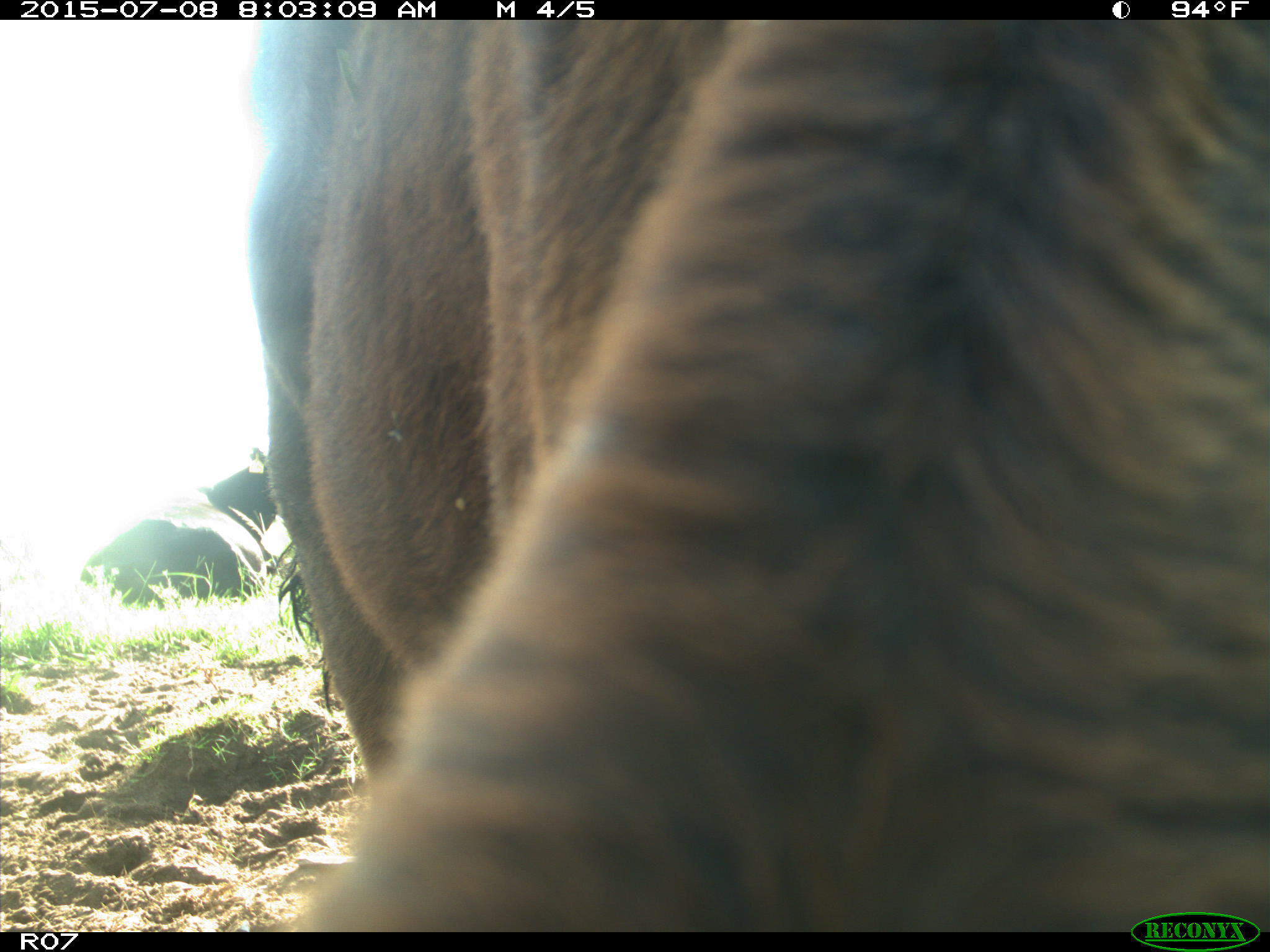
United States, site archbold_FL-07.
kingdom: Animalia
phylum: Chordata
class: Mammalia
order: Artiodactyla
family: Bovidae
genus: Bos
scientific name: Bos taurus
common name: domestic cow